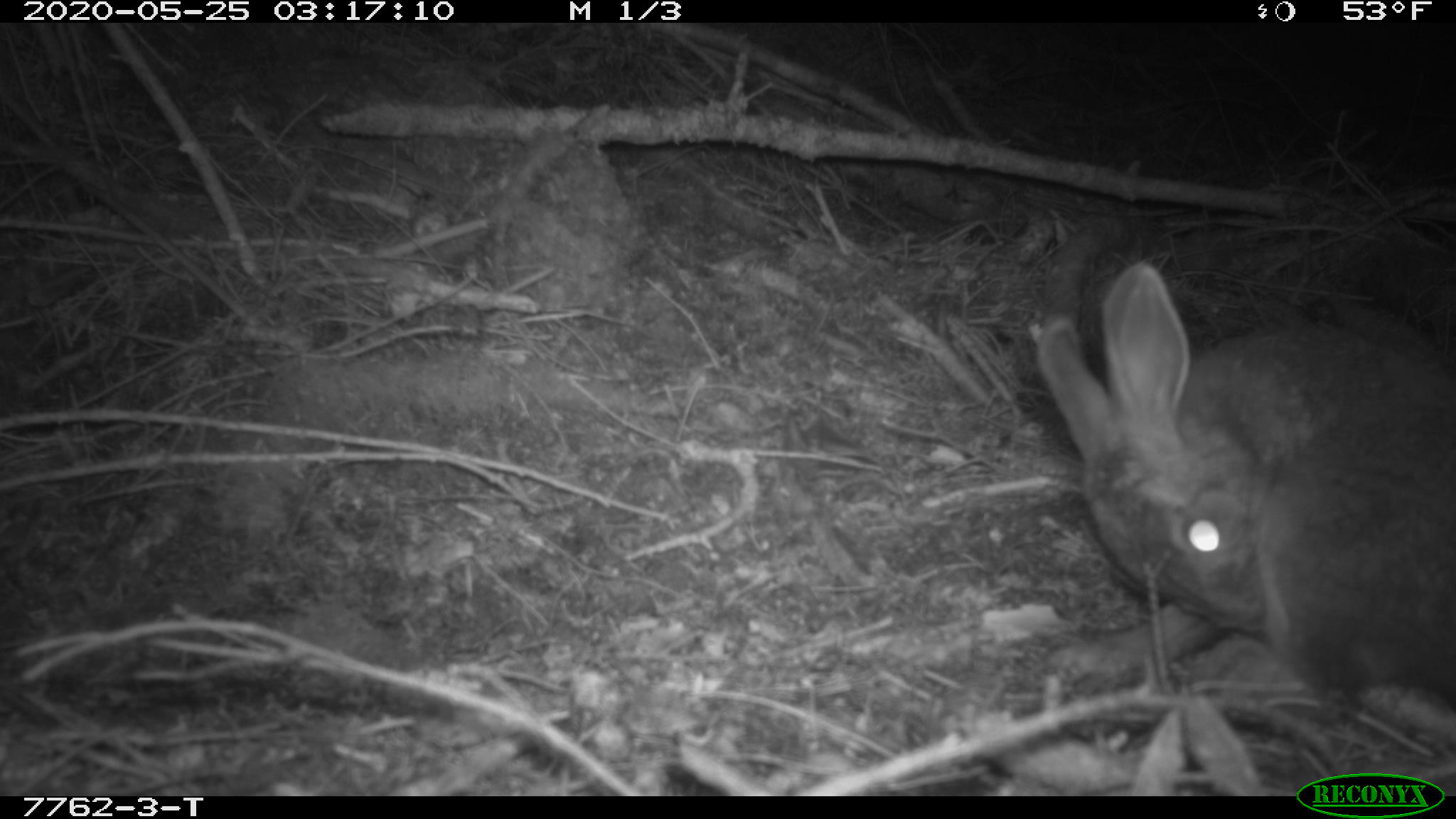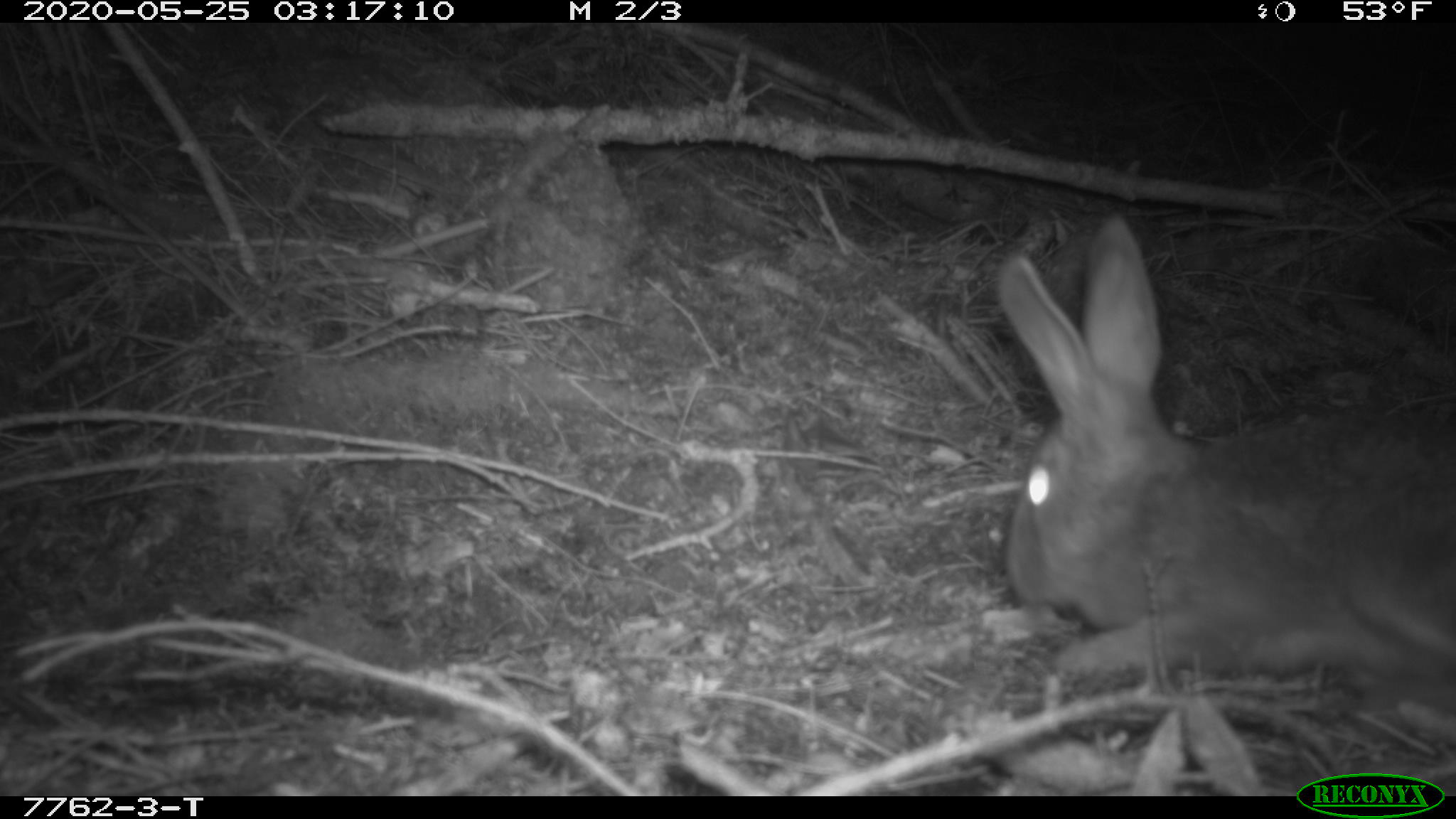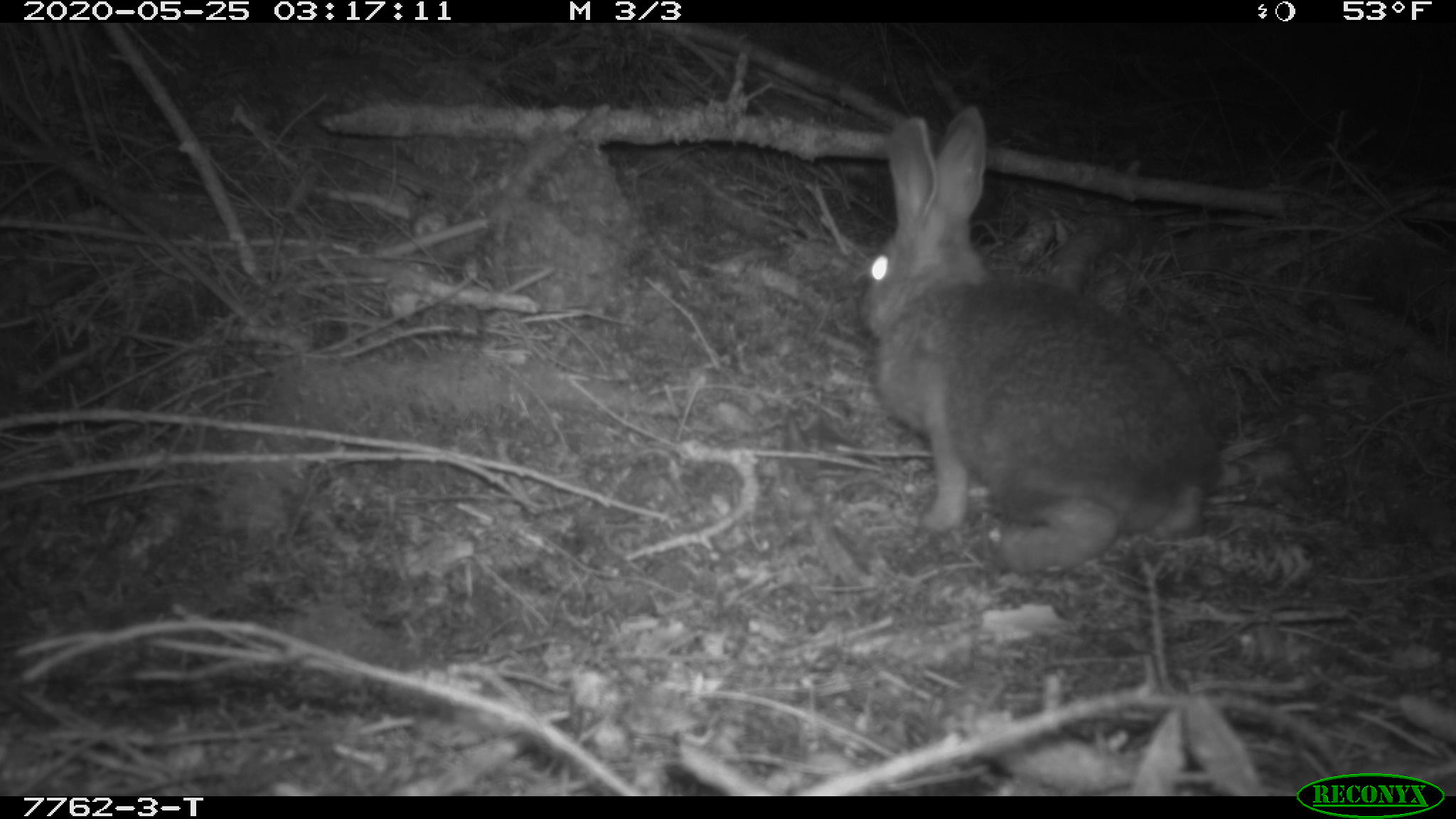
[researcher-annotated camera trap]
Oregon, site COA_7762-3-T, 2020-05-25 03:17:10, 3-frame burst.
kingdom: Animalia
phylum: Chordata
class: Mammalia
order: Lagomorpha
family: Leporidae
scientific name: Leporidae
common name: hares and rabbits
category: leporidae family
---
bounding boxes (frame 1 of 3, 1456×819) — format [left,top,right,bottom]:
leporidae family: [1035,257,1449,704]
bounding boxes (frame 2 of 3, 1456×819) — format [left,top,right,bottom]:
leporidae family: [989,219,1447,710]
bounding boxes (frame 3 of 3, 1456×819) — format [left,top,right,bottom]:
leporidae family: [860,96,1213,547]